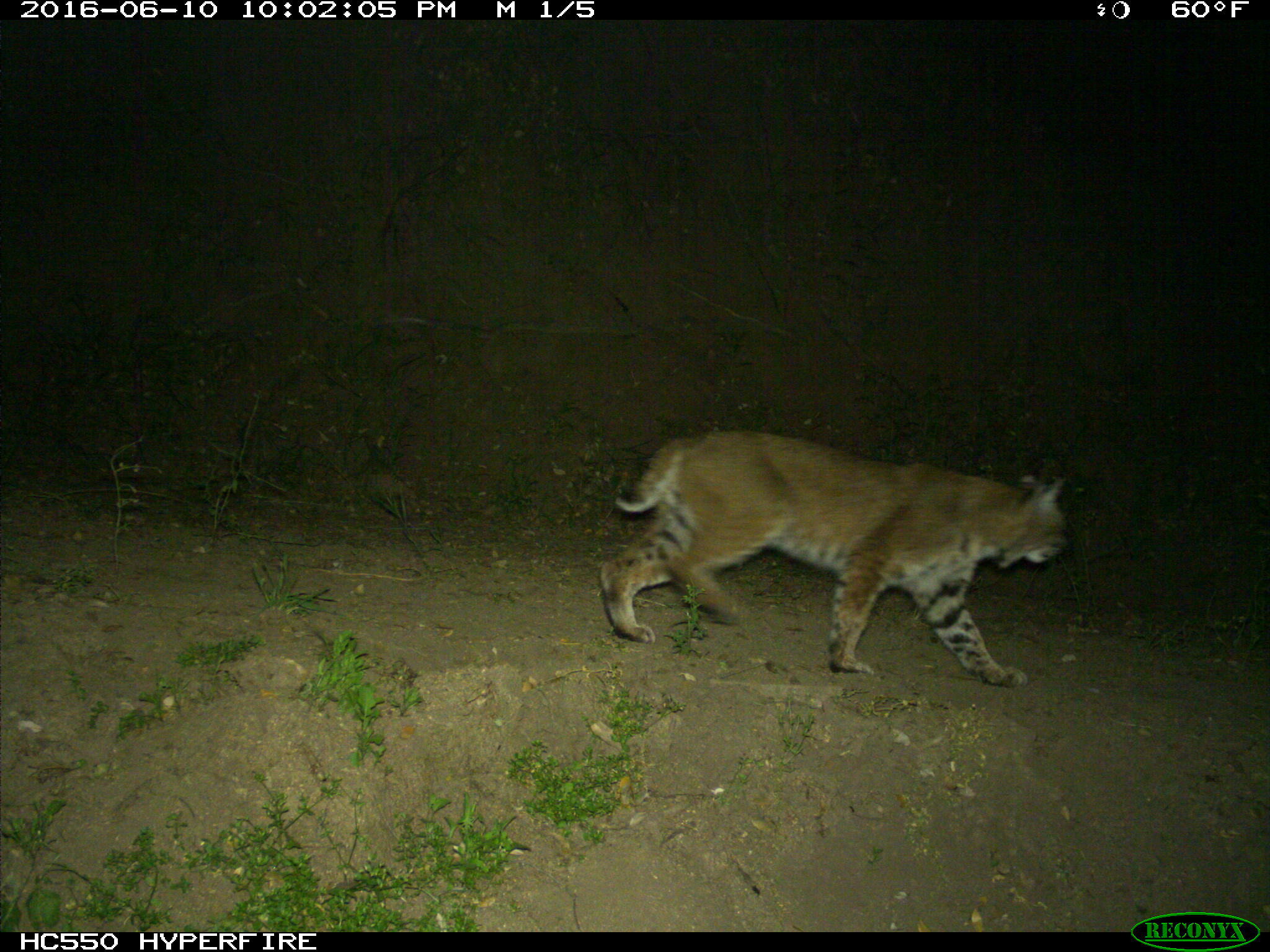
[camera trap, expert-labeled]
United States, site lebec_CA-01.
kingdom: Animalia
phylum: Chordata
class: Mammalia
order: Carnivora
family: Felidae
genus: Lynx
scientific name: Lynx rufus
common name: bobcat